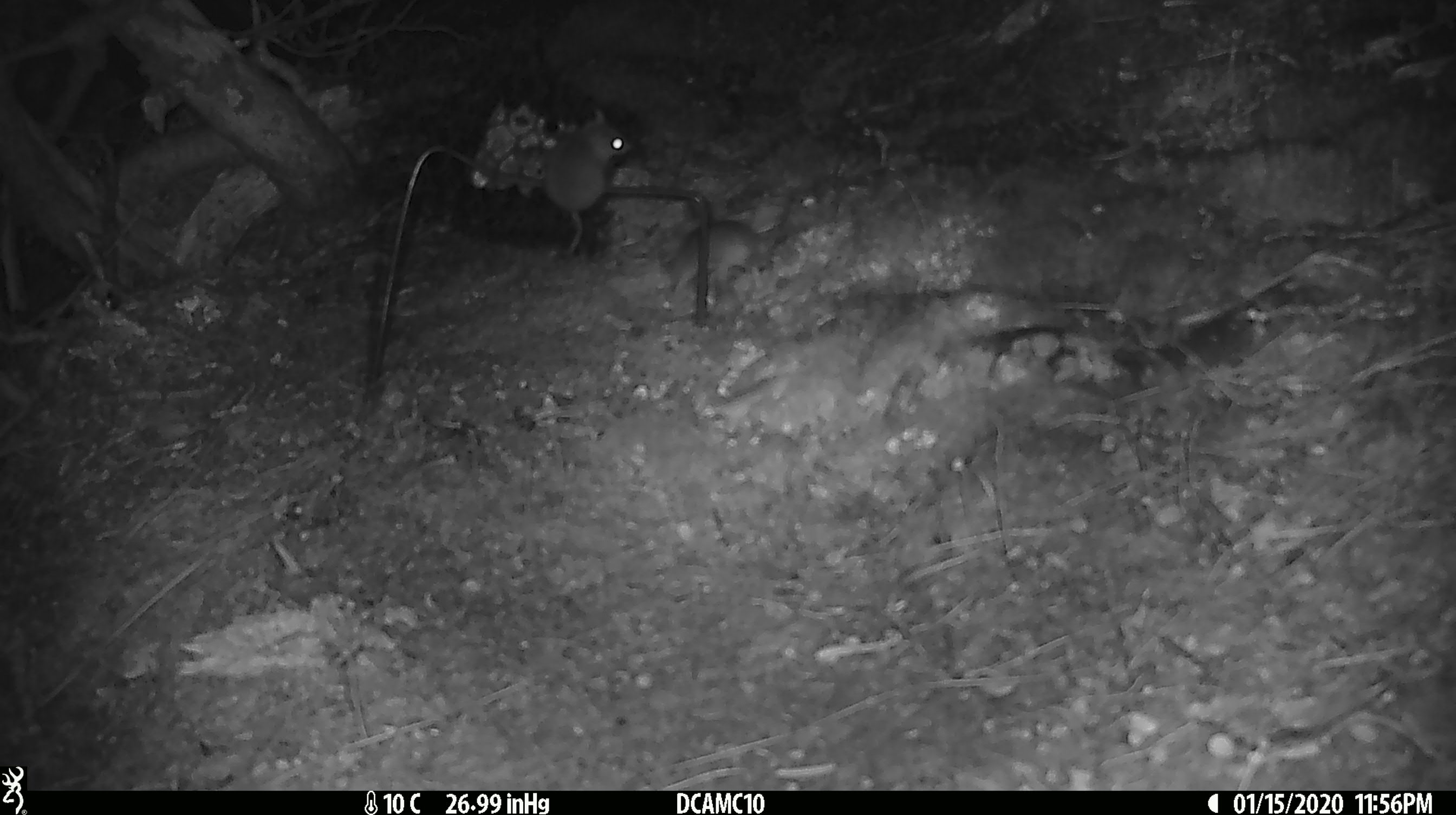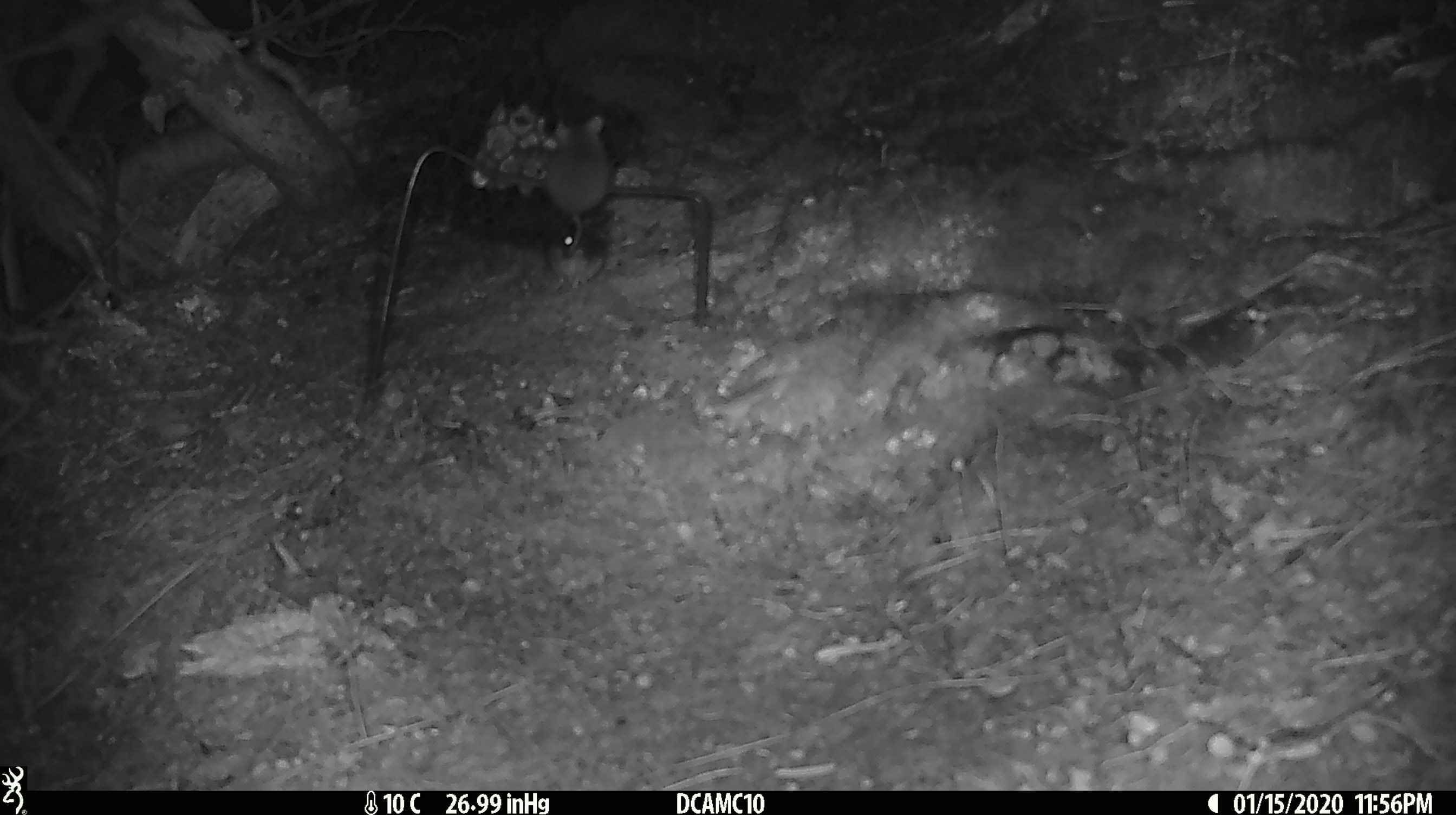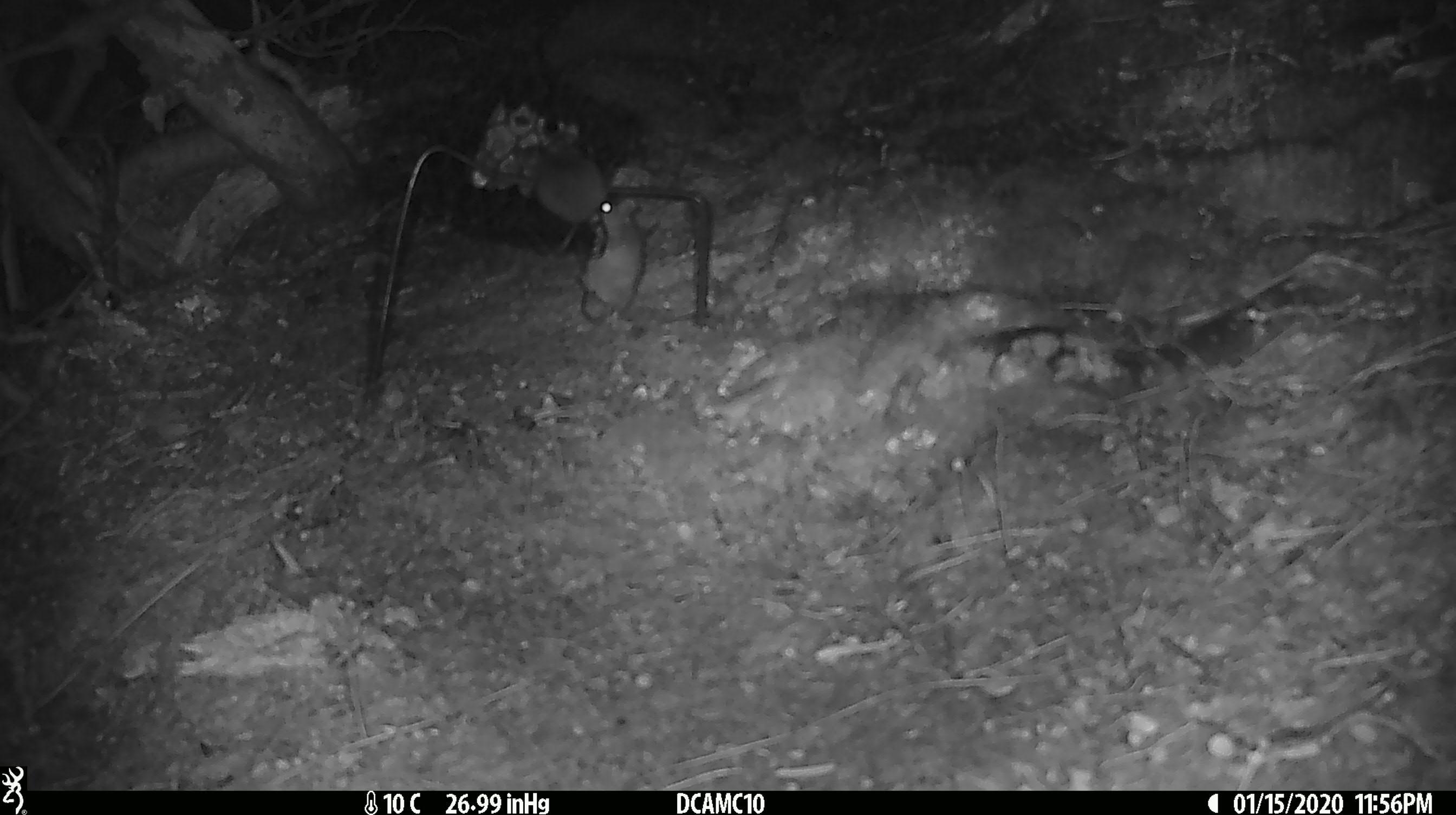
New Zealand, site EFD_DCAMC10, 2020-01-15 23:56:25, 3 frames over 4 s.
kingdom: Animalia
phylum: Chordata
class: Mammalia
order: Rodentia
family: Muridae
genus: Mus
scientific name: Mus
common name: mouse